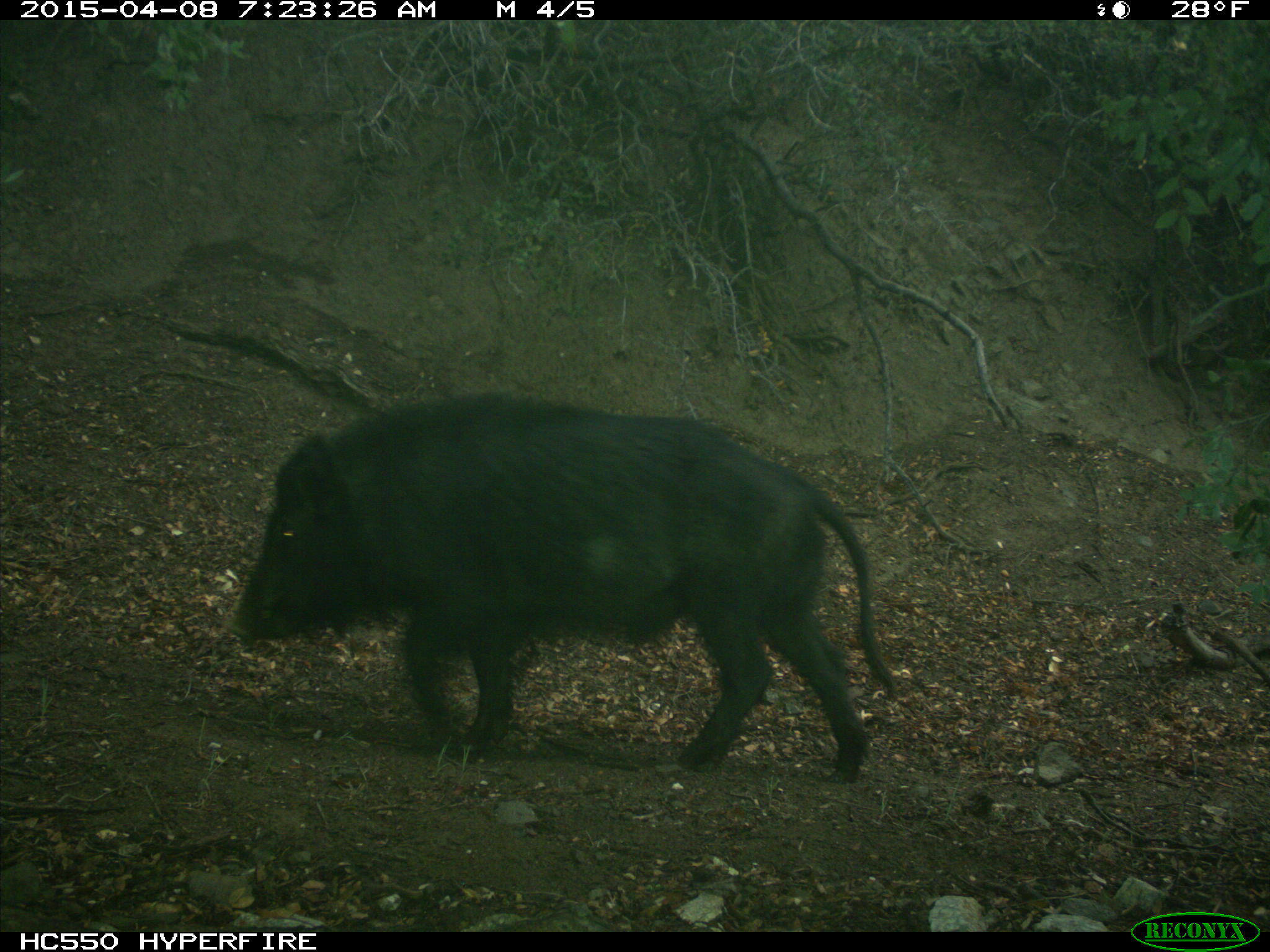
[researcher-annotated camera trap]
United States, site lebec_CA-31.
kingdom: Animalia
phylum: Chordata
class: Mammalia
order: Artiodactyla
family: Suidae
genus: Sus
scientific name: Sus scrofa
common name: wild boar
Sus scrofa (wild boar).